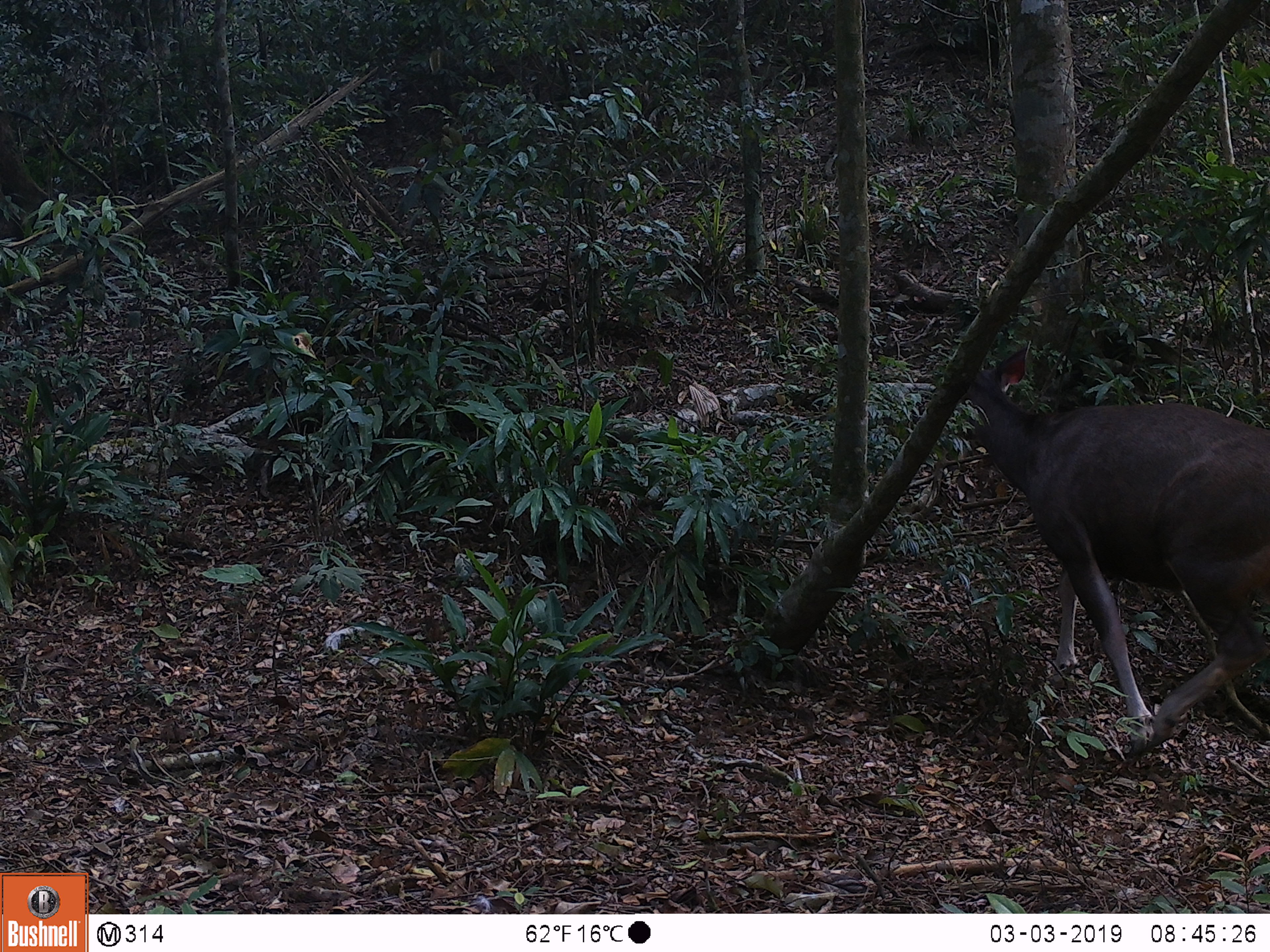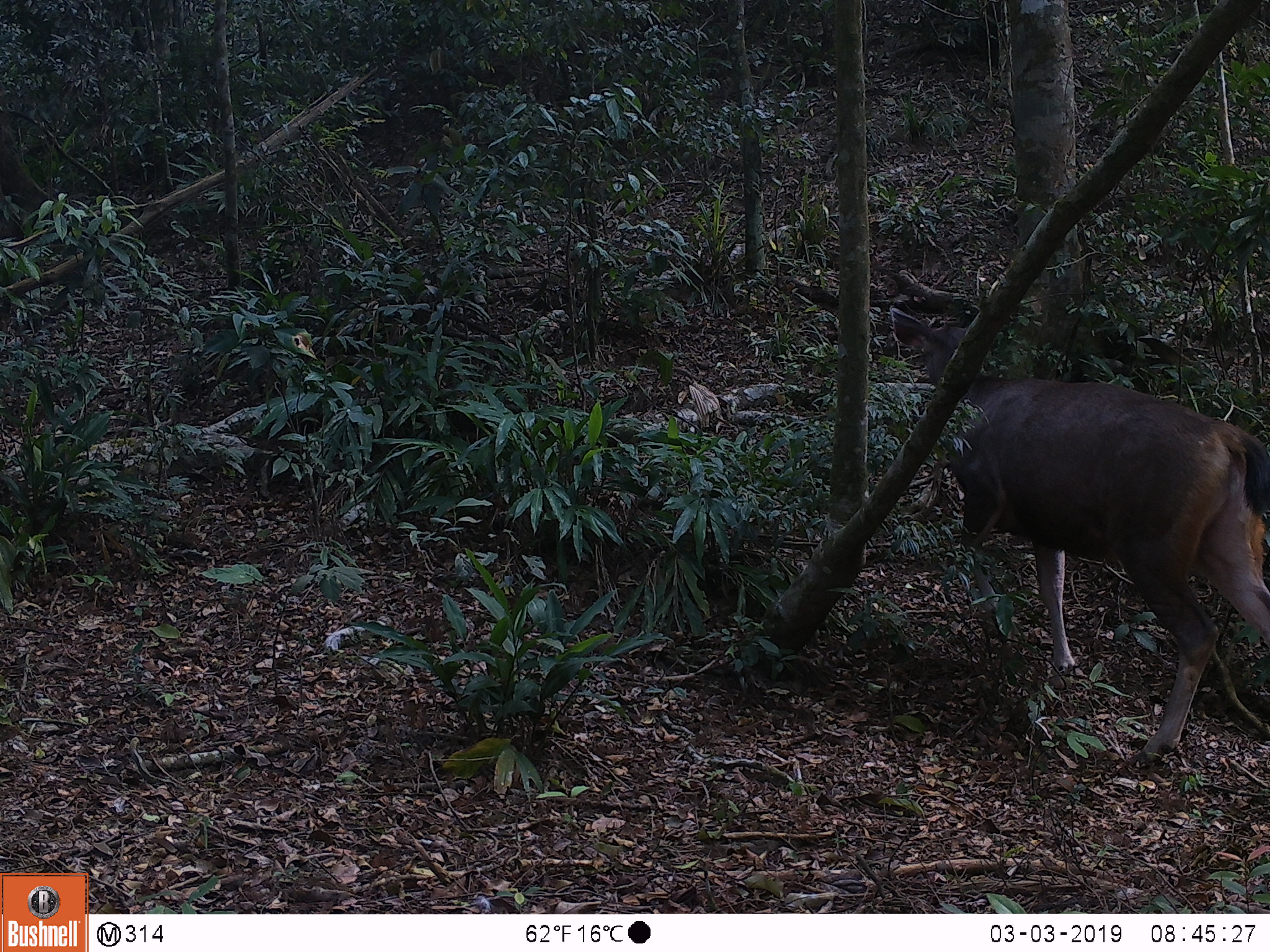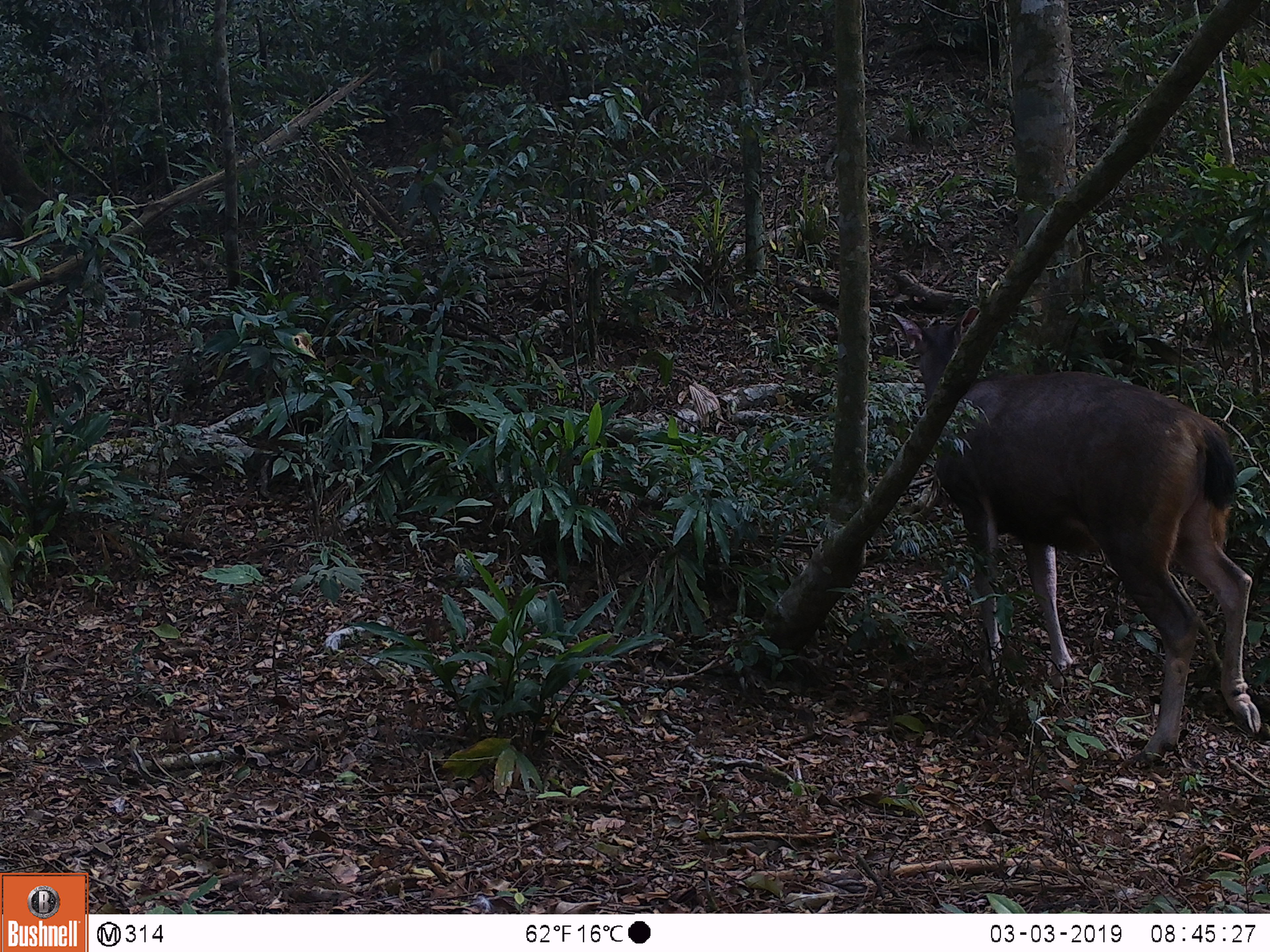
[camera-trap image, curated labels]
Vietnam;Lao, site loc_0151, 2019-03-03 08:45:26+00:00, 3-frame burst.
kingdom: Animalia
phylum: Chordata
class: Mammalia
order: Artiodactyla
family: Cervidae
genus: Rusa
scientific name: Rusa unicolor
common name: sambar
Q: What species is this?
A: Sambar (Rusa unicolor).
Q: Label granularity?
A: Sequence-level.